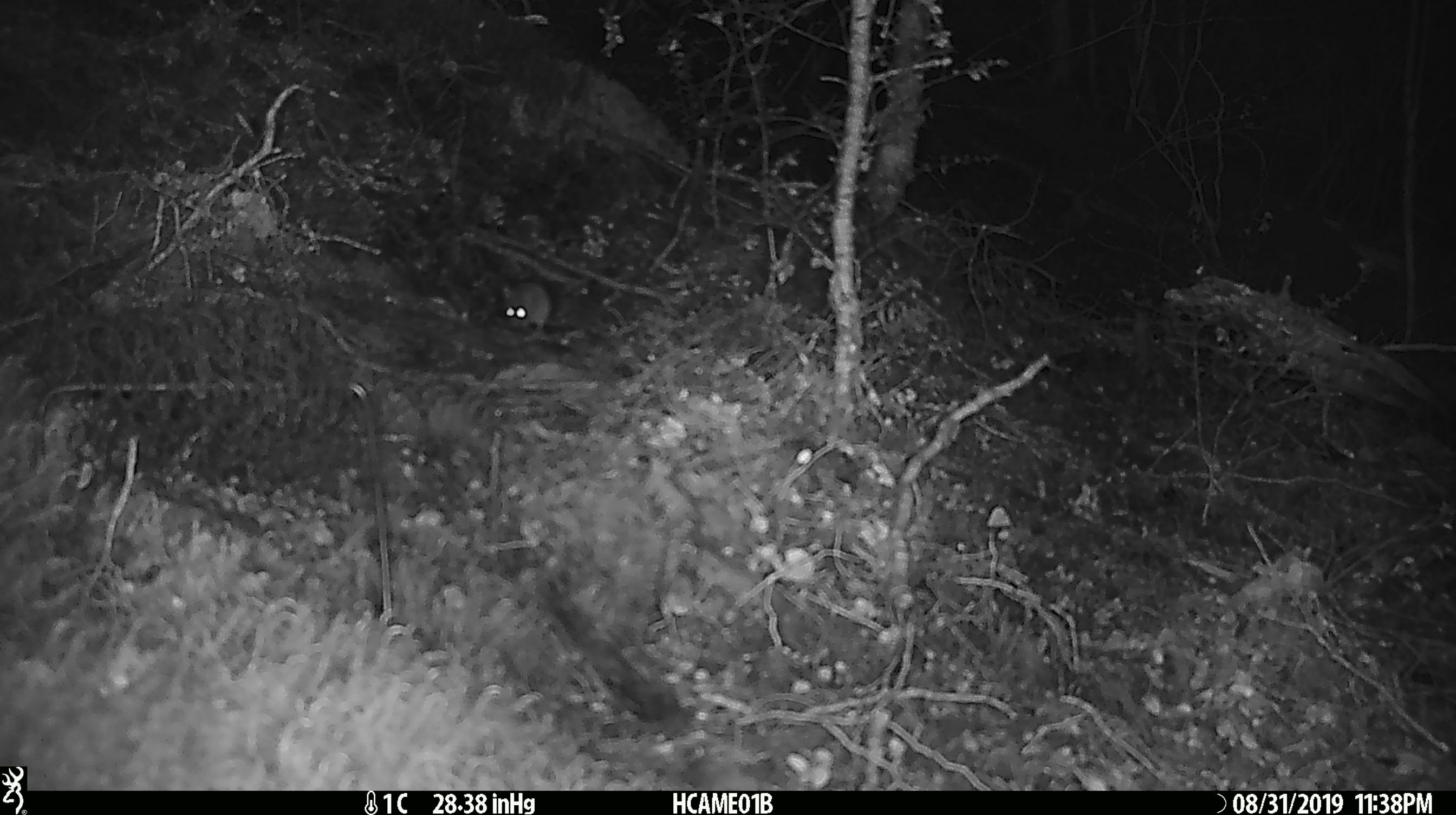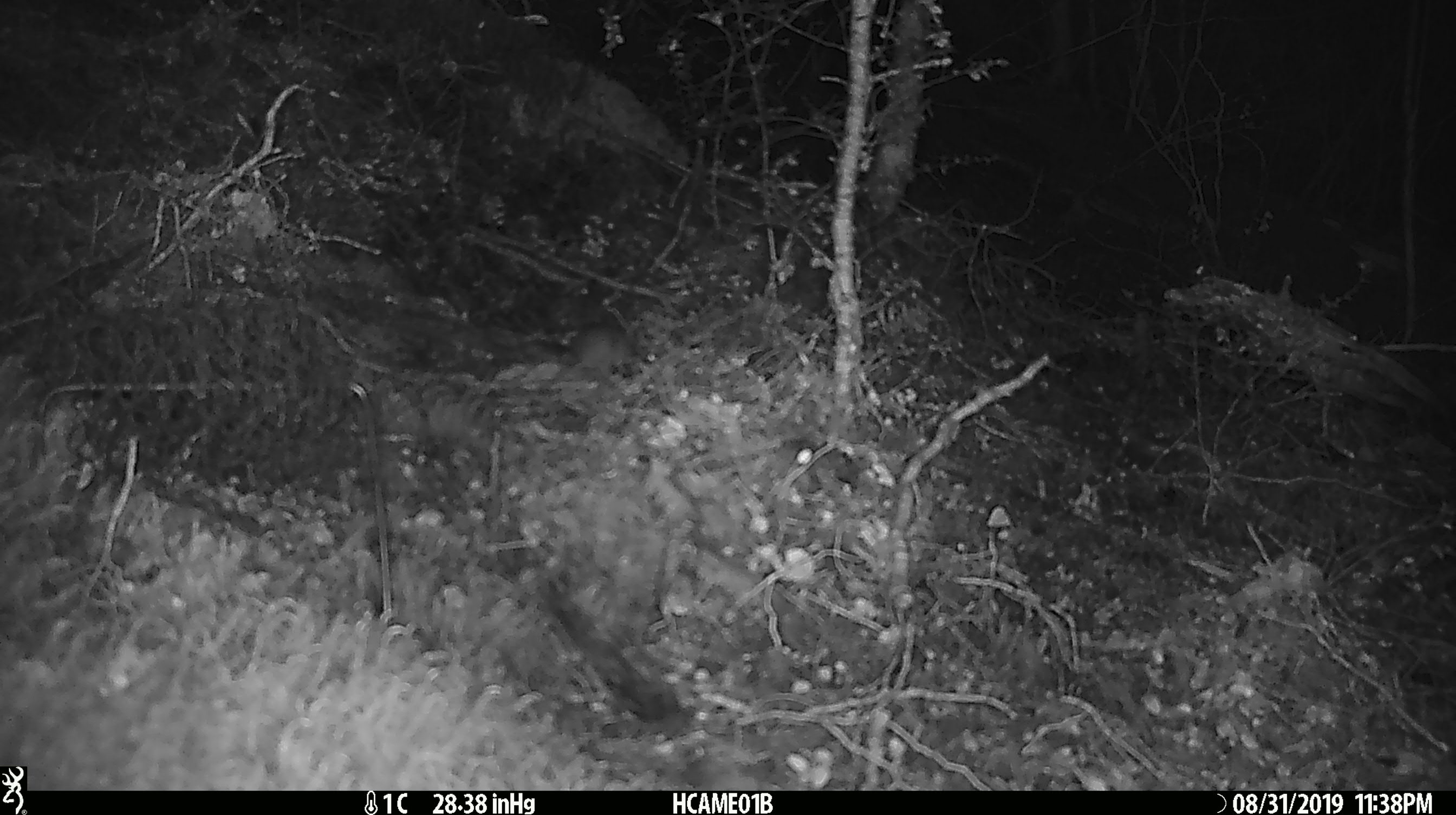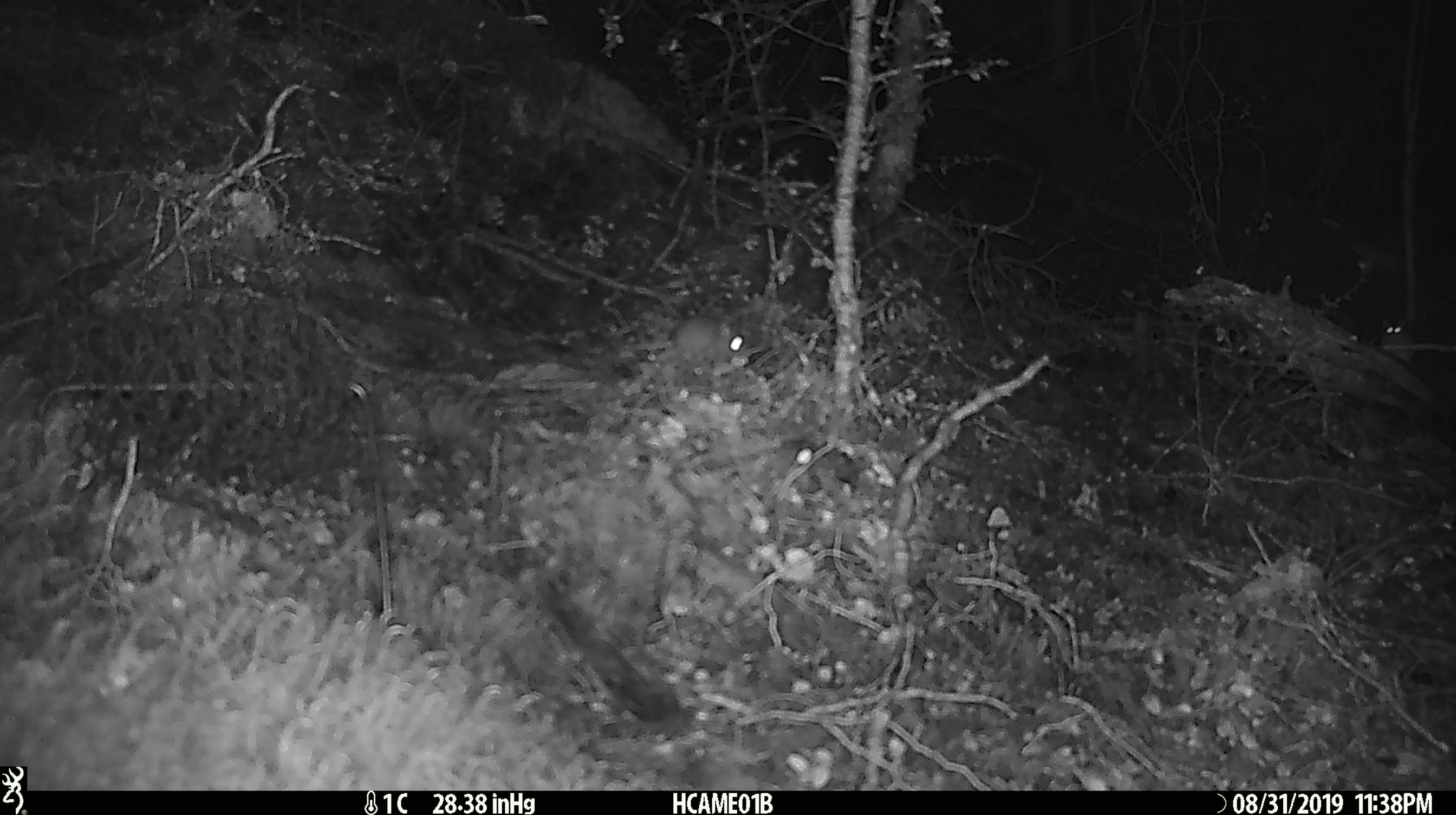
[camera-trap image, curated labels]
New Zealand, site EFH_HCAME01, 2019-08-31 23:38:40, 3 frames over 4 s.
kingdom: Animalia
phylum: Chordata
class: Mammalia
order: Rodentia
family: Muridae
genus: Mus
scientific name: Mus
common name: mouse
Mouse (Mus).